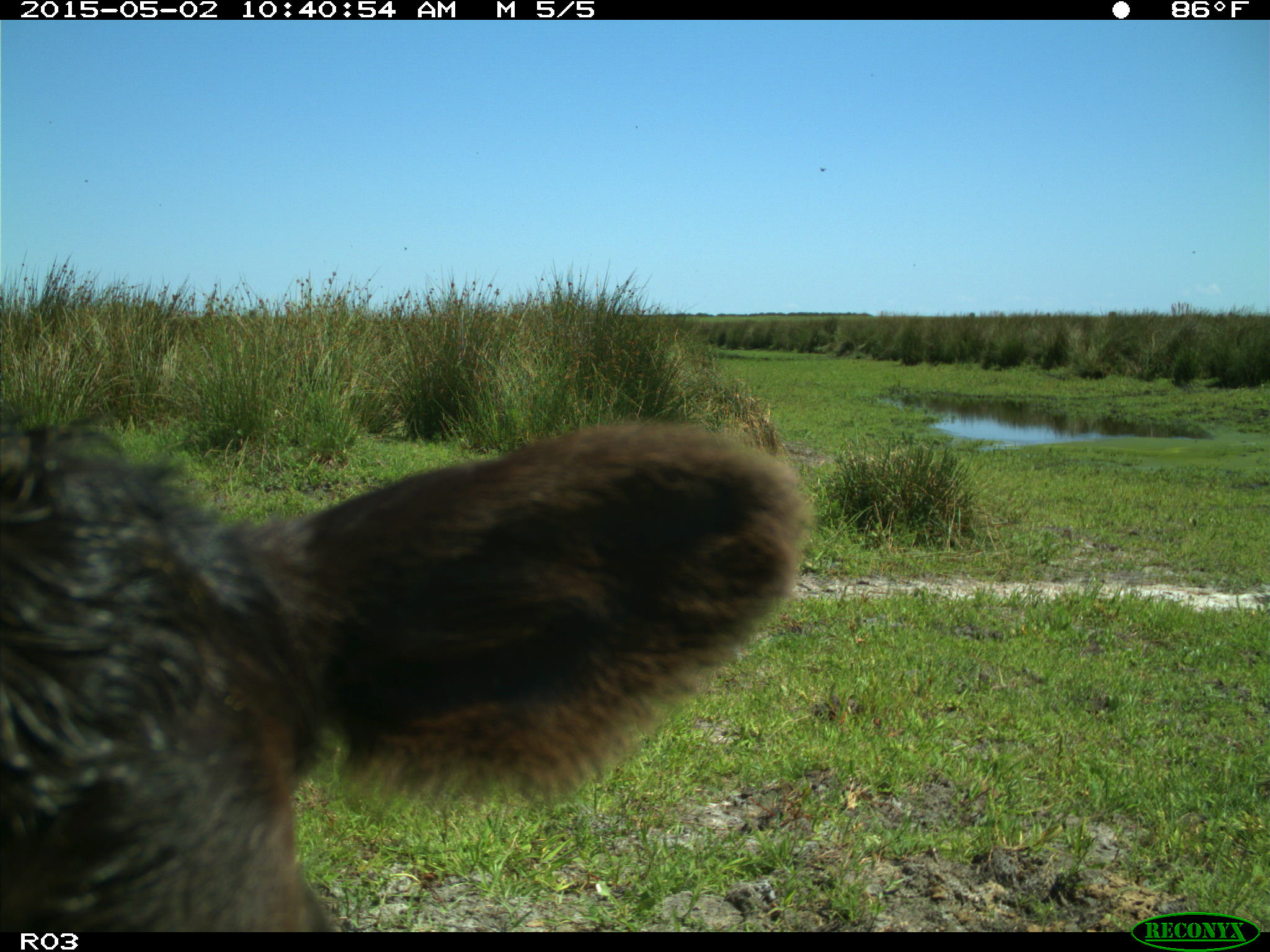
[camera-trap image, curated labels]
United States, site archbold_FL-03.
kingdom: Animalia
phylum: Chordata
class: Mammalia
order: Artiodactyla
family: Bovidae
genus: Bos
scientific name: Bos taurus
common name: domestic cow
Bos taurus (domestic cow).